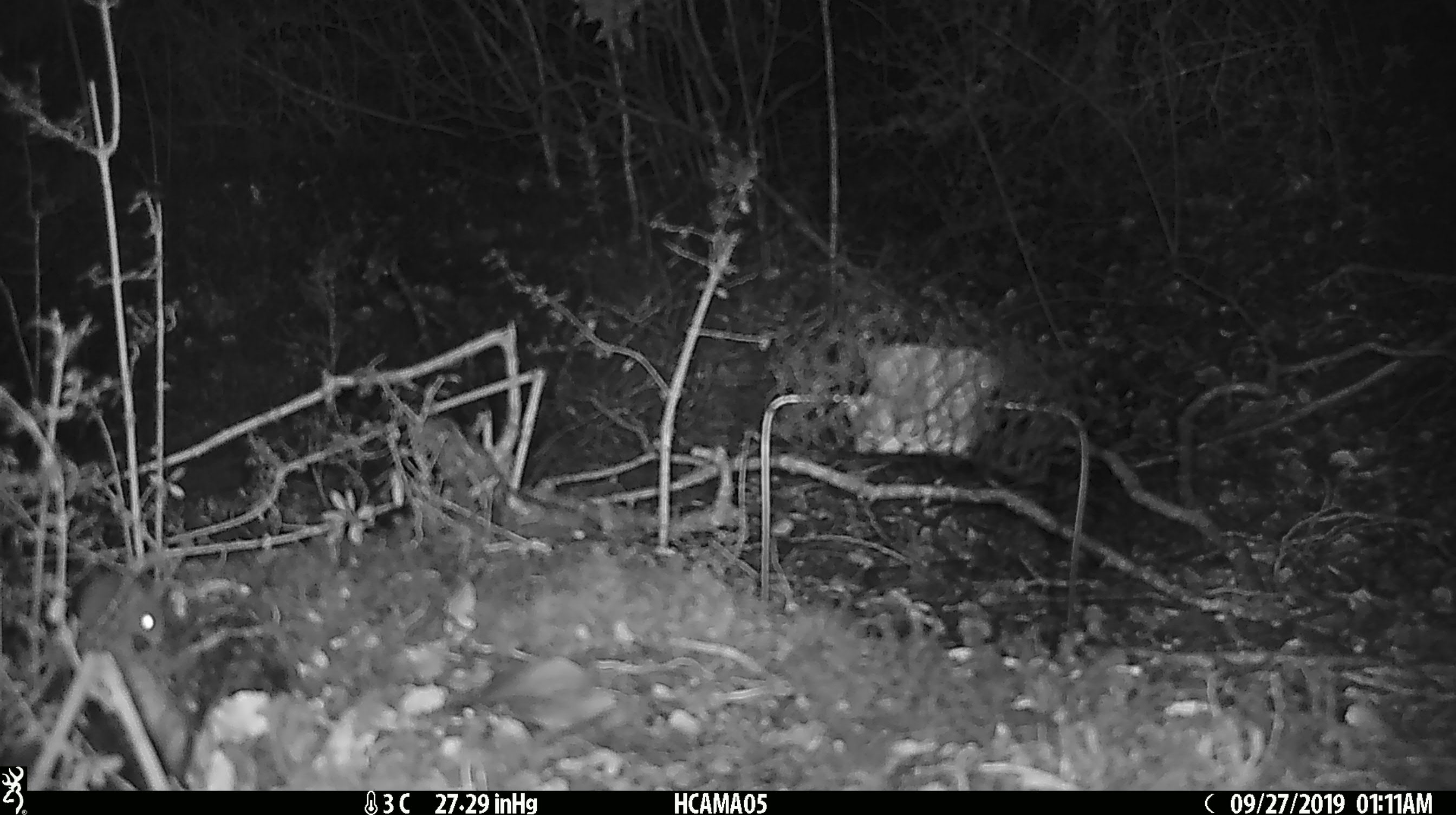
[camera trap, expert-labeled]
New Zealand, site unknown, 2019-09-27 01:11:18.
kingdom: Animalia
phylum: Chordata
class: Mammalia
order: Rodentia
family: Muridae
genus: Mus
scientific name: Mus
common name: mouse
Mouse (Mus).